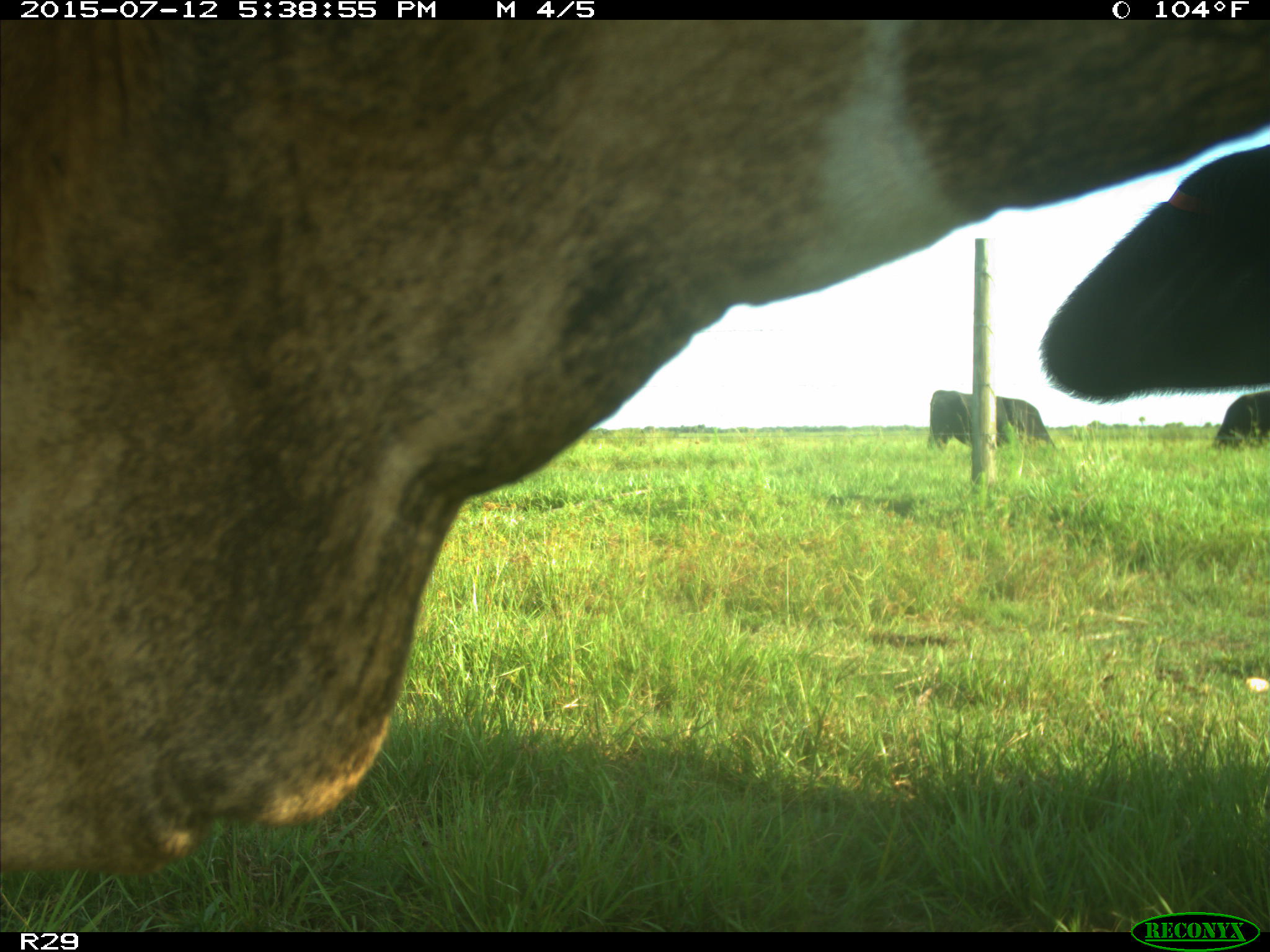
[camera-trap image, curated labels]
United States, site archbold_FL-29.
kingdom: Animalia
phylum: Chordata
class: Mammalia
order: Artiodactyla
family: Bovidae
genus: Bos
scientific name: Bos taurus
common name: domestic cow